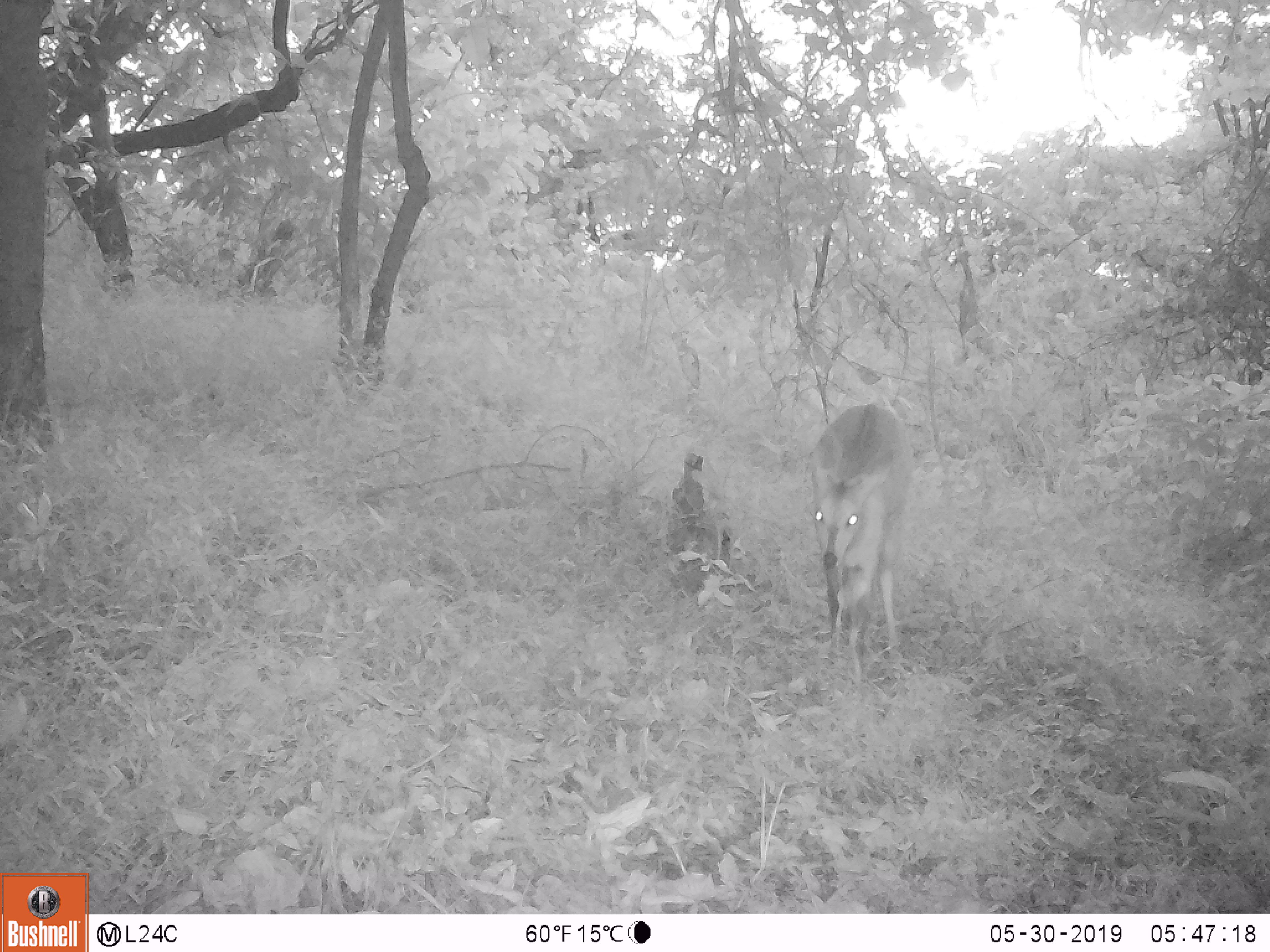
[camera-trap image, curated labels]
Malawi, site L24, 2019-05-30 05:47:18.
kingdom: Animalia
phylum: Chordata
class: Mammalia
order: Artiodactyla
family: Bovidae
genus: Tragelaphus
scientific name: Tragelaphus sylvaticus sylvaticus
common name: cape bushbuck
Cape bushbuck (Tragelaphus sylvaticus sylvaticus), count 1.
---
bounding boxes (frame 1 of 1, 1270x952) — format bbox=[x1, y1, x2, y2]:
cape bushbuck: bbox=[796, 394, 929, 685]